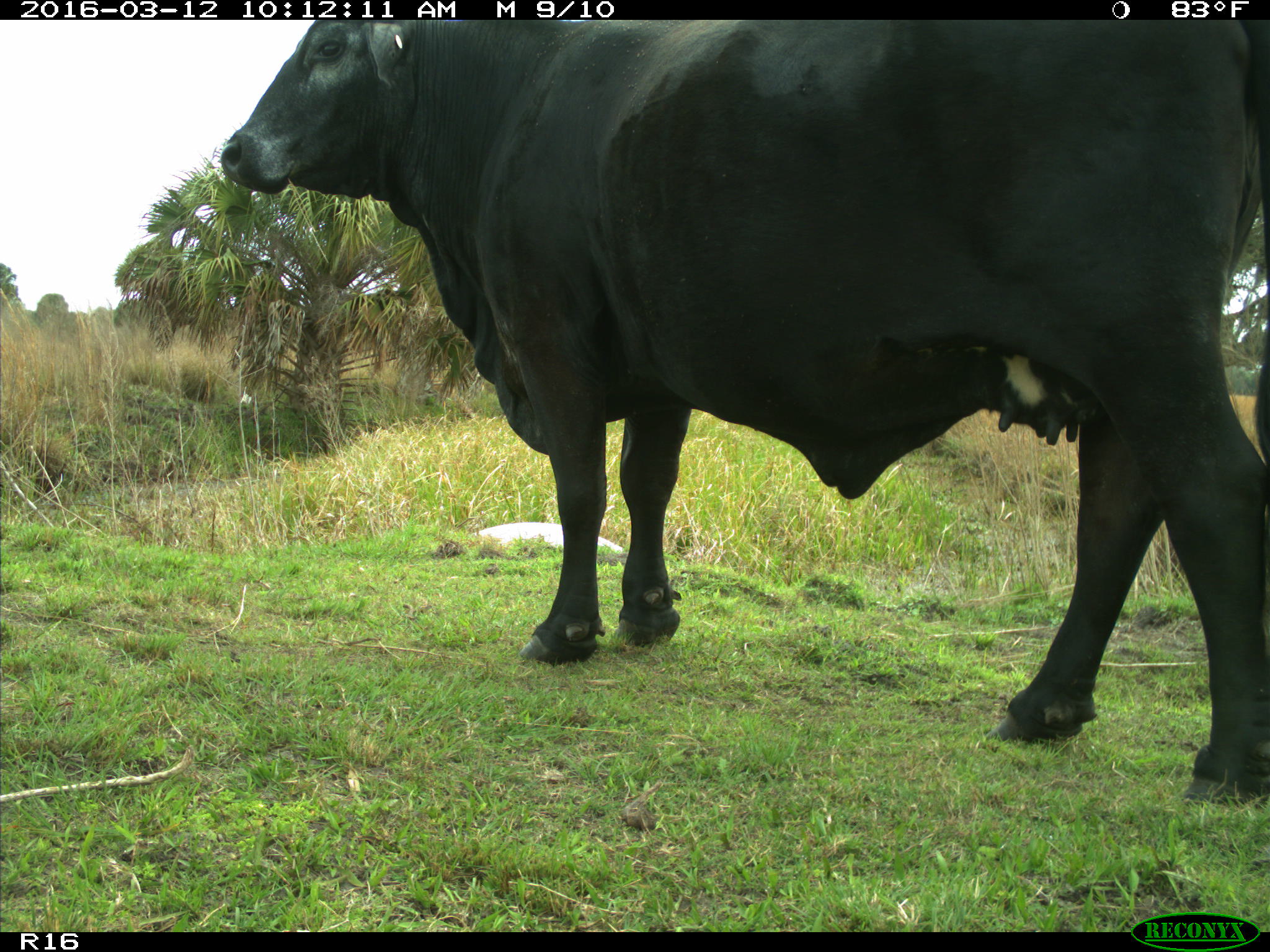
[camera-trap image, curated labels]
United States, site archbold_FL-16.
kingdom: Animalia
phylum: Chordata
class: Mammalia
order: Artiodactyla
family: Bovidae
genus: Bos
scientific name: Bos taurus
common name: domestic cow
Bos taurus (domestic cow).